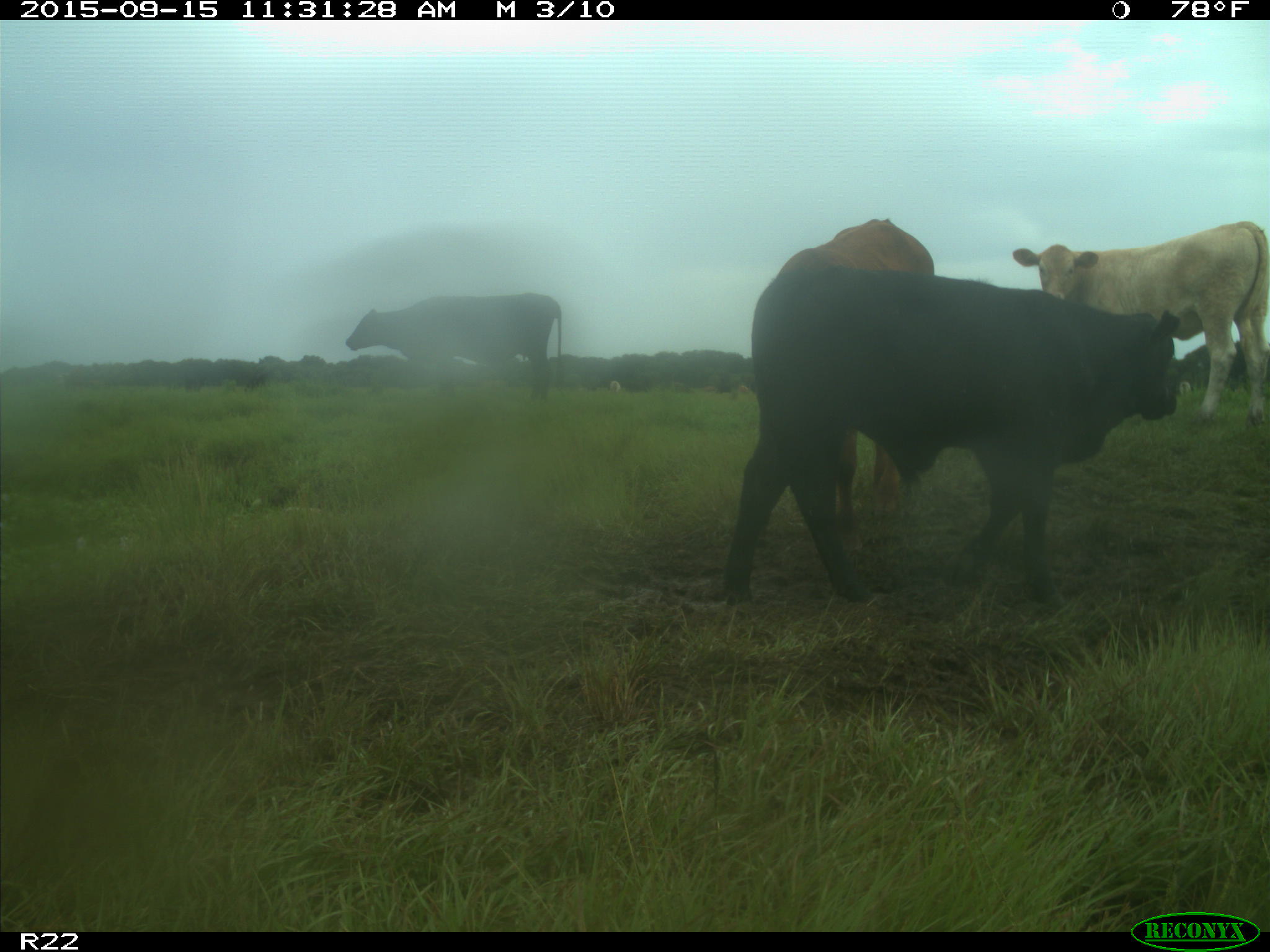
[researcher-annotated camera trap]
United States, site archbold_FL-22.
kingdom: Animalia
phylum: Chordata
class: Mammalia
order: Artiodactyla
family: Bovidae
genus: Bos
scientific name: Bos taurus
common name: domestic cow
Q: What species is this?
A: Bos taurus (domestic cow).